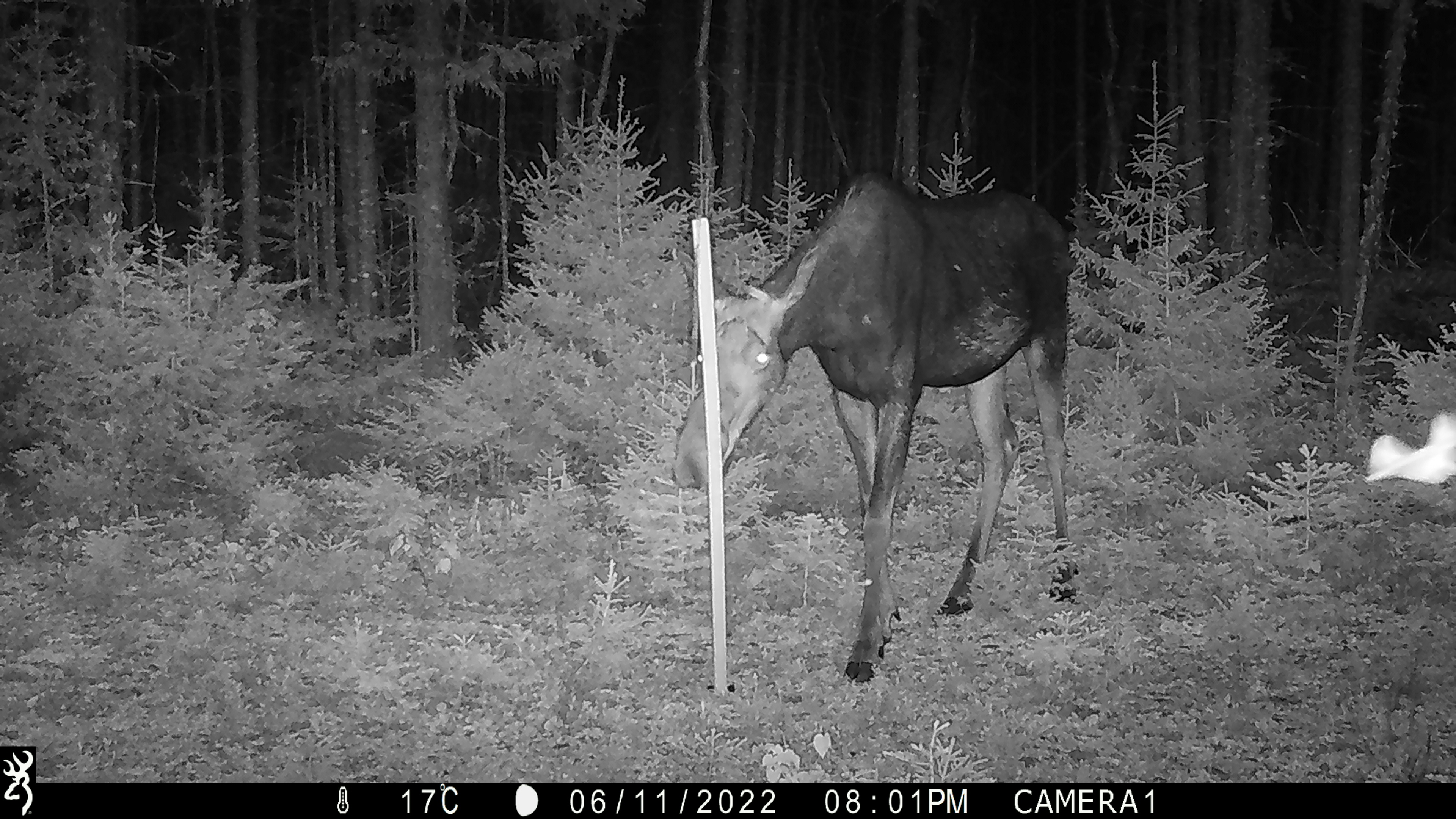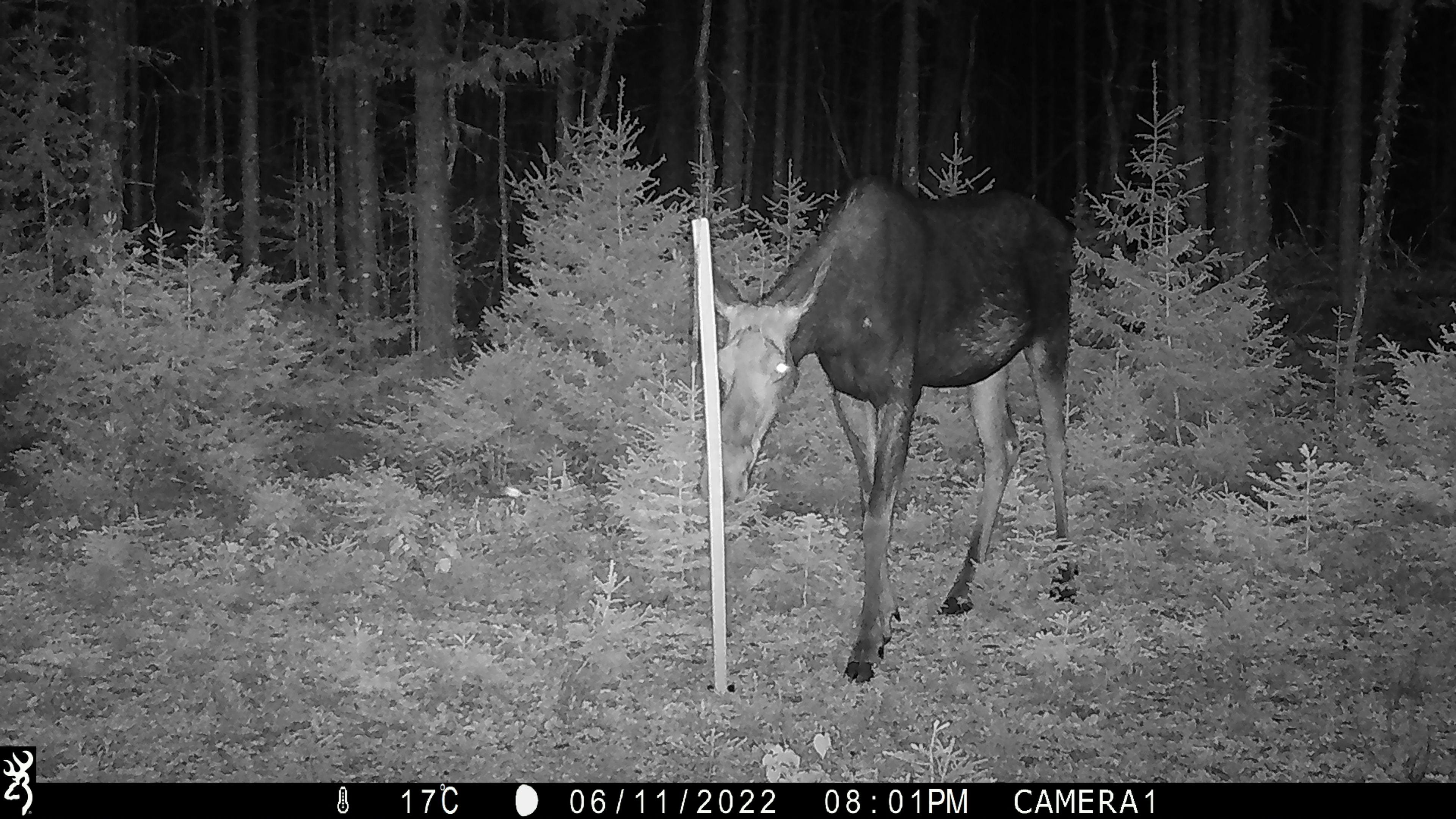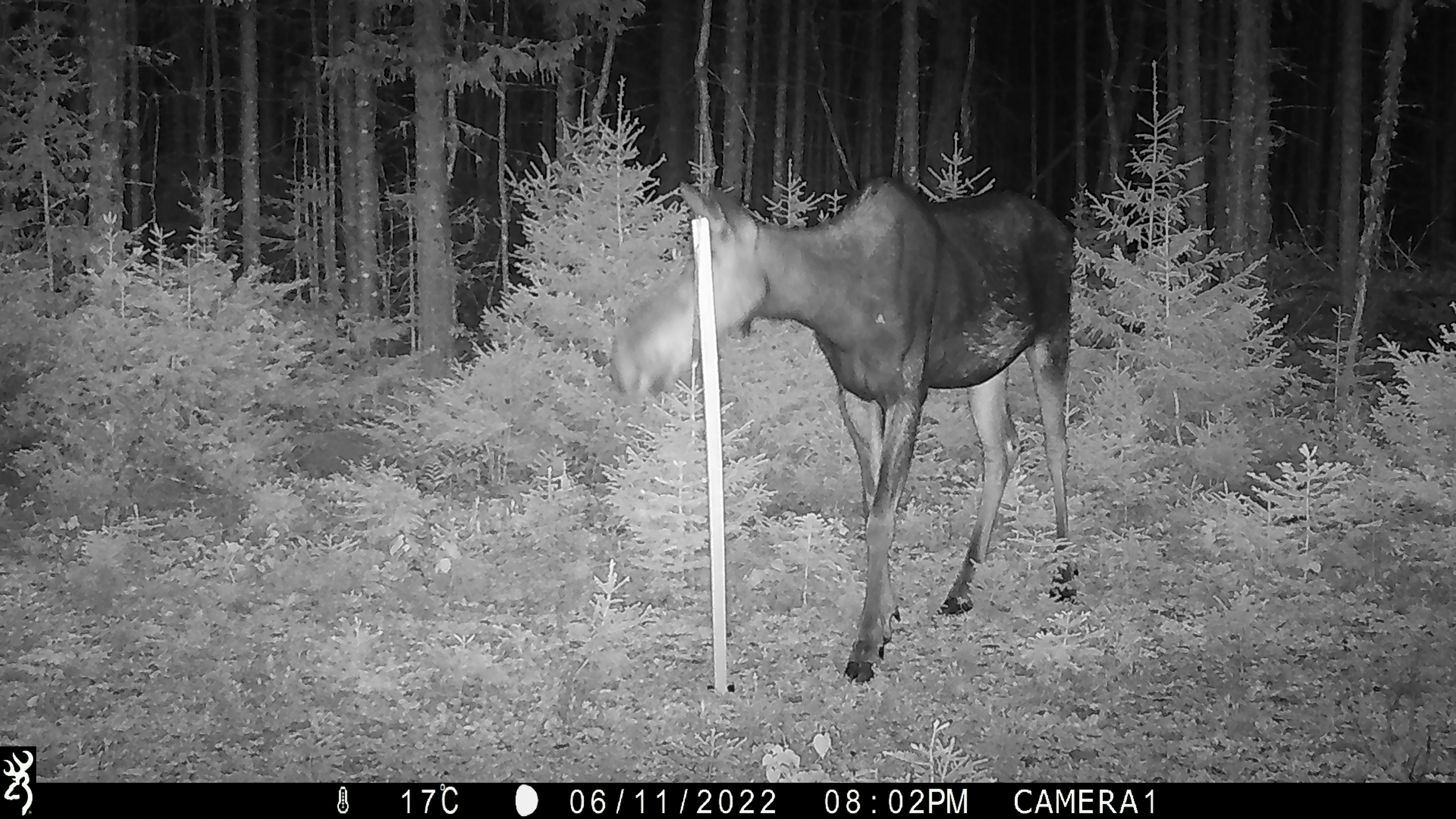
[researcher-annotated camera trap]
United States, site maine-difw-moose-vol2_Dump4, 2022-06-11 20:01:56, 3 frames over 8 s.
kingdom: Animalia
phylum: Chordata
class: Mammalia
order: Artiodactyla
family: Cervidae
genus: Alces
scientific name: Alces alces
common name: moose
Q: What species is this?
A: Moose (Alces alces).